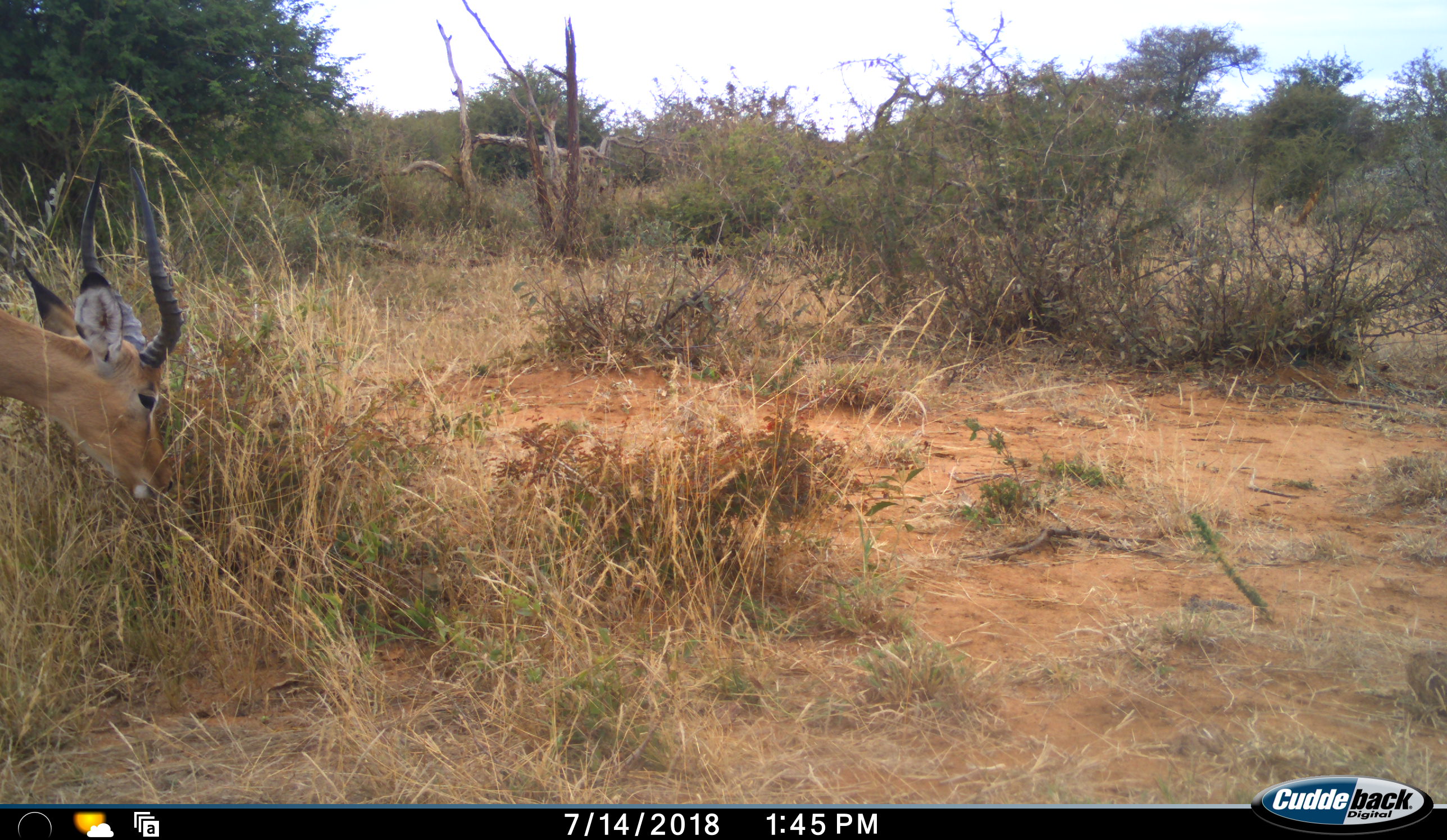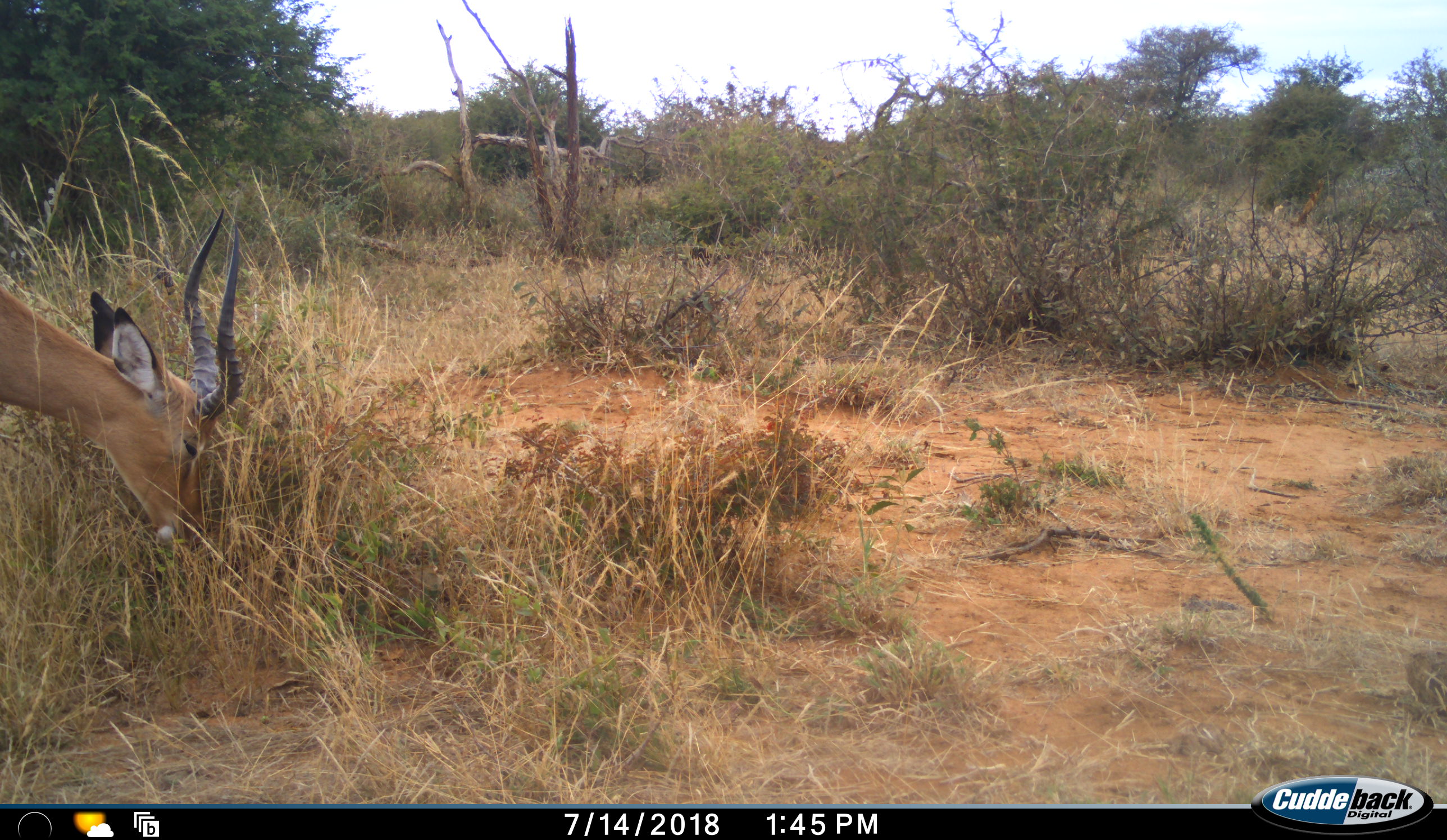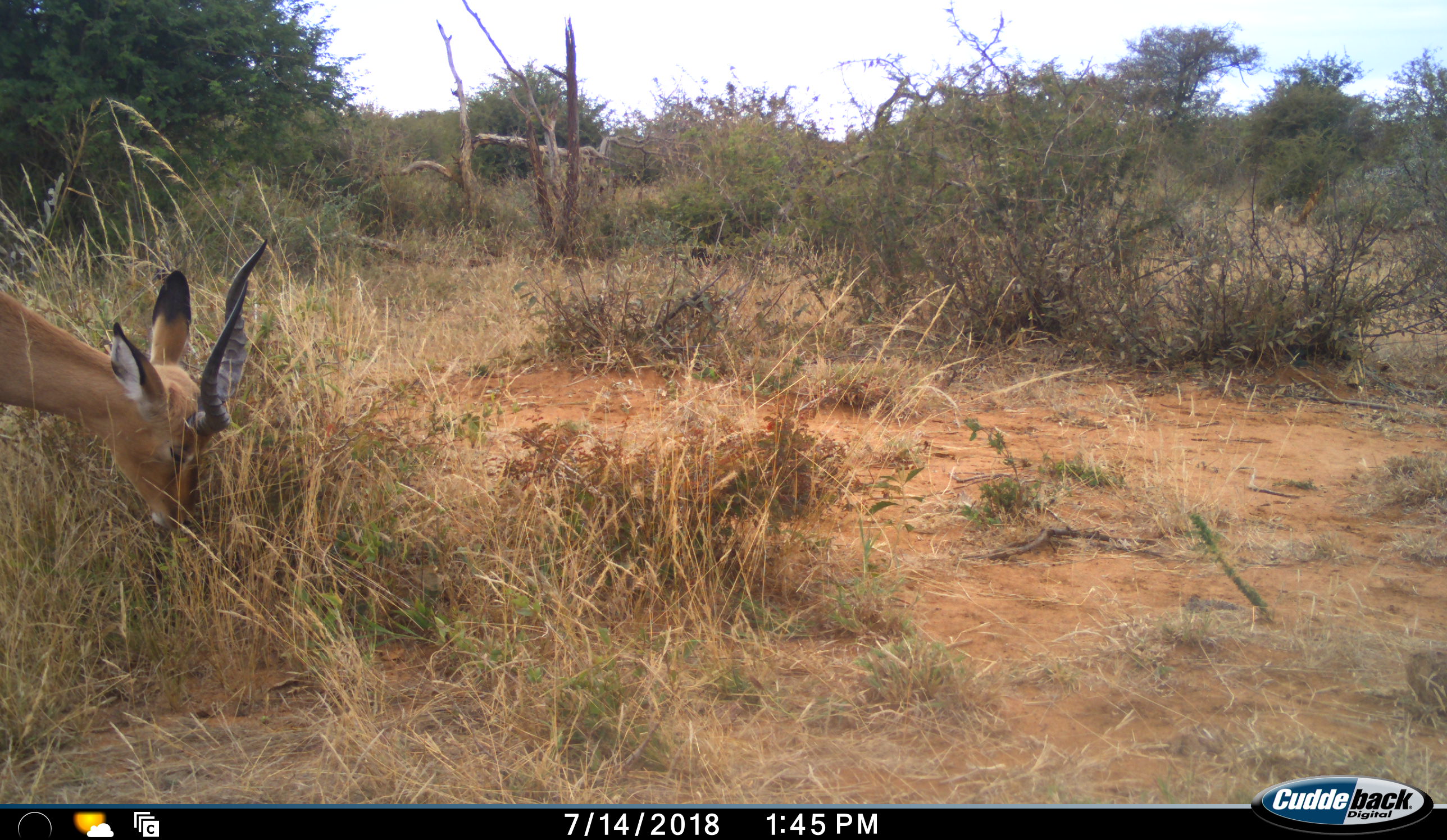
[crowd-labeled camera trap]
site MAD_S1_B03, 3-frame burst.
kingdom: Animalia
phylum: Chordata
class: Mammalia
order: Artiodactyla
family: Bovidae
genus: Aepyceros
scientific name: Aepyceros melampus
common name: impala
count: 1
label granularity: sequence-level